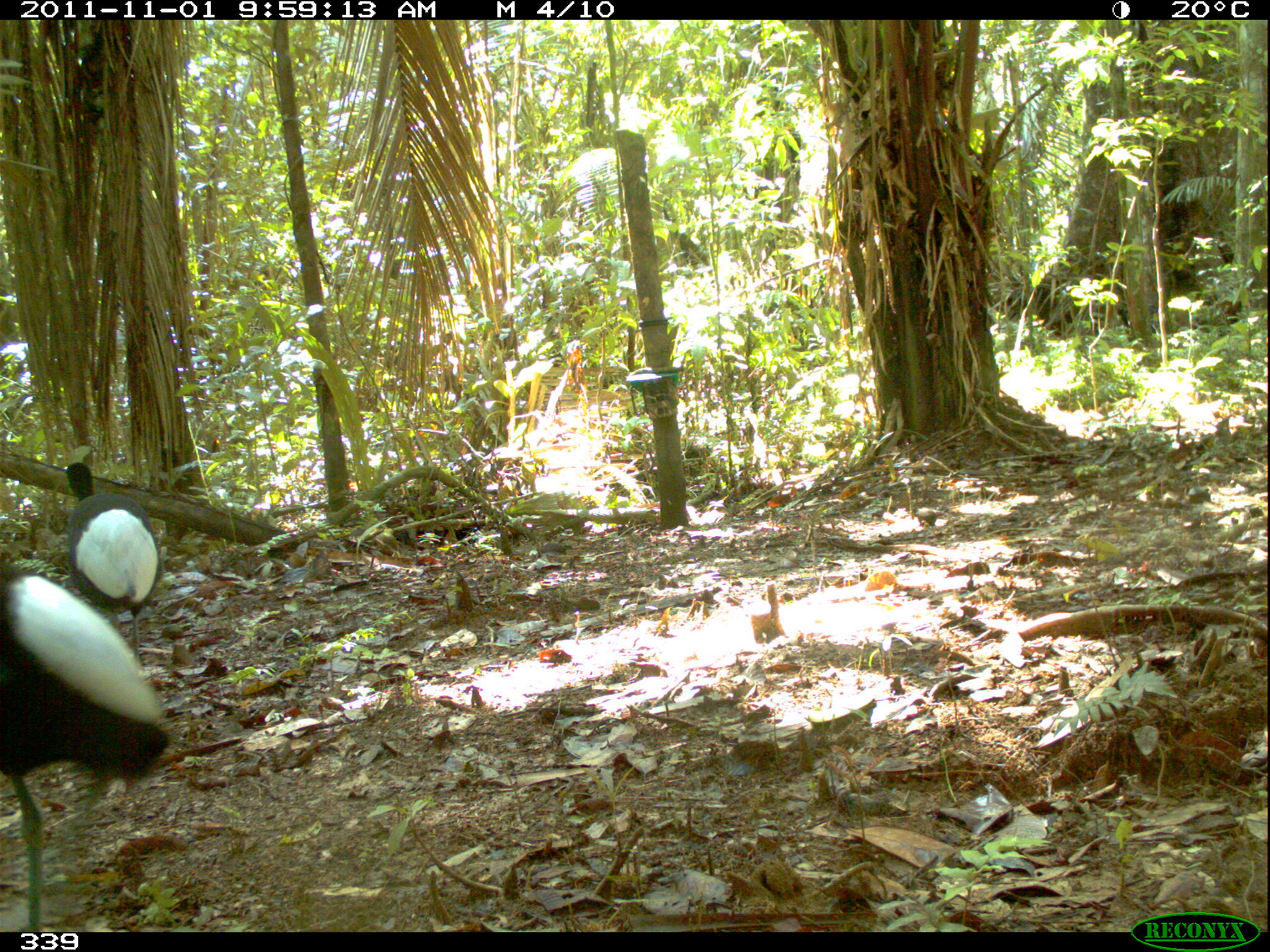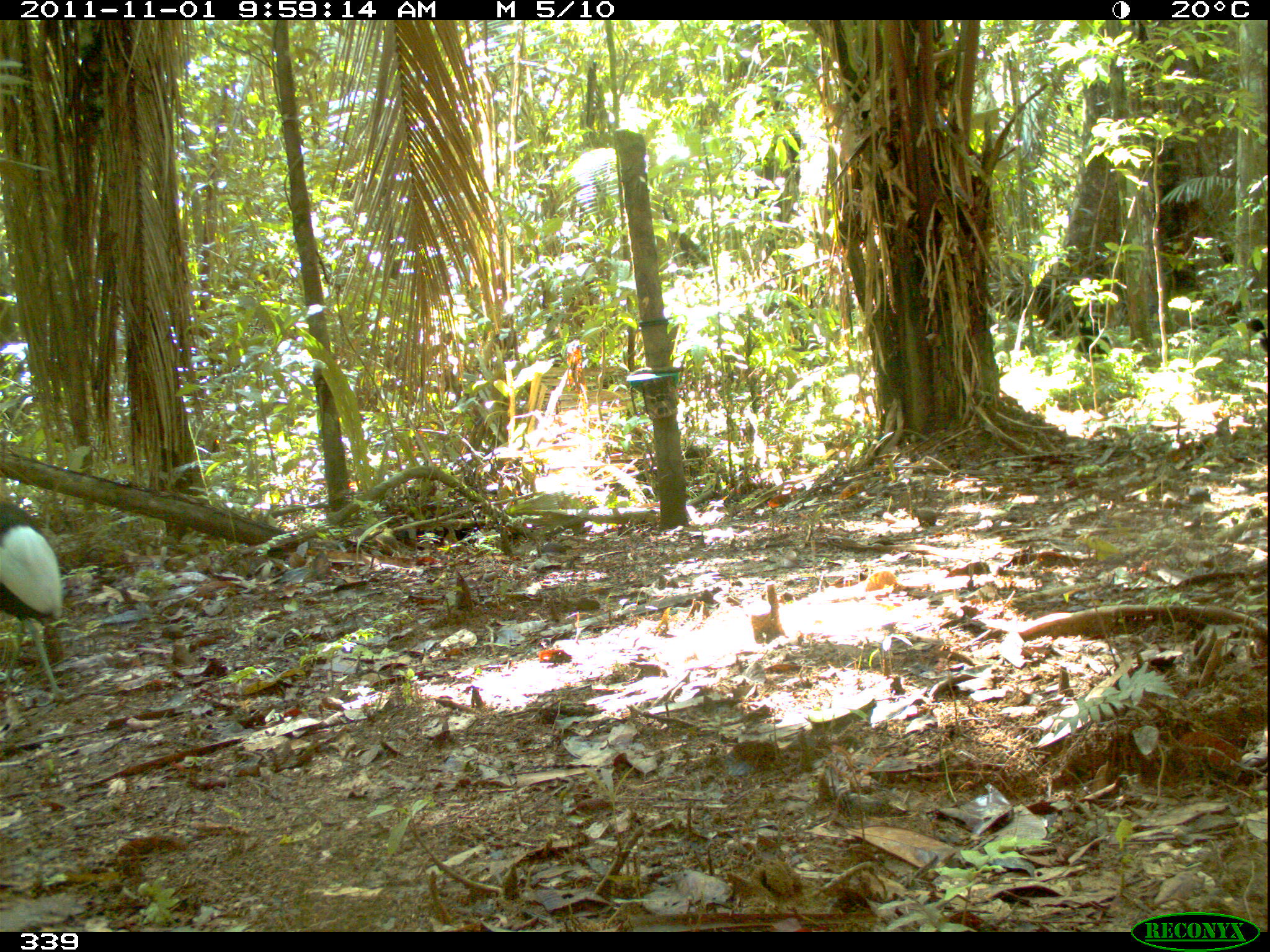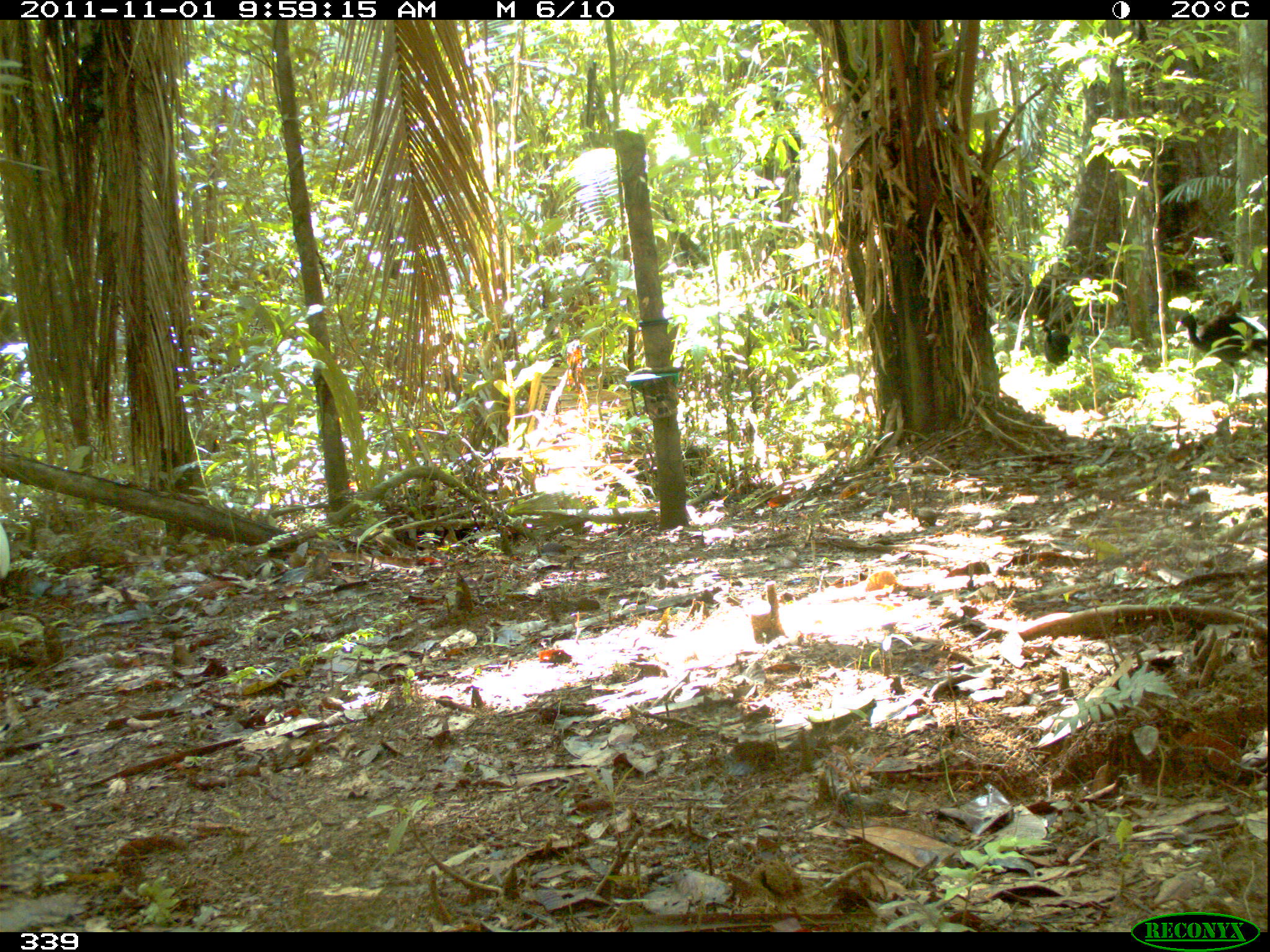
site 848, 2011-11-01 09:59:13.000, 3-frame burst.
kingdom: Animalia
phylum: Chordata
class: Aves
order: Gruiformes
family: Psophiidae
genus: Psophia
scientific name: Psophia leucoptera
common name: pale-winged trumpeter